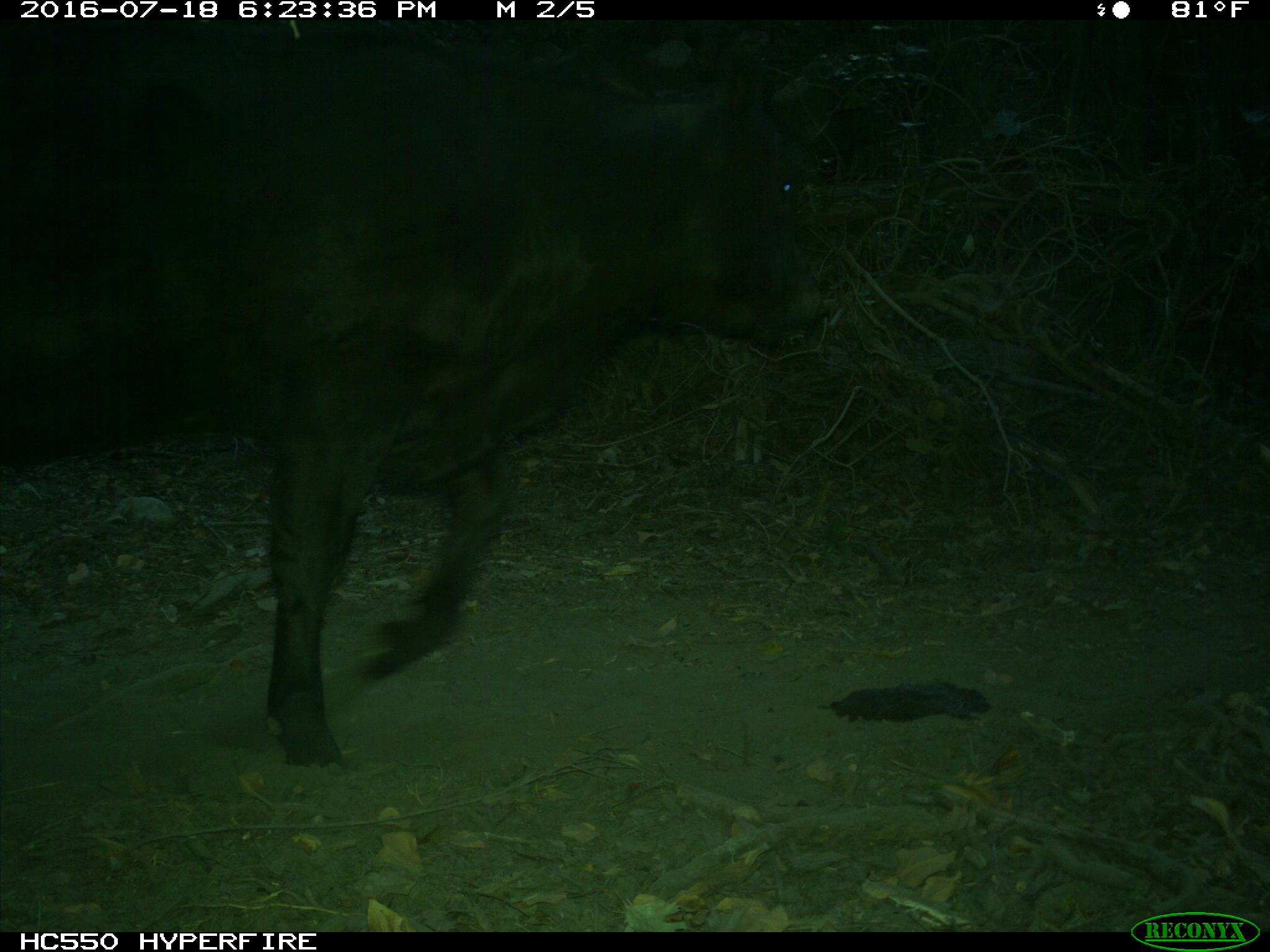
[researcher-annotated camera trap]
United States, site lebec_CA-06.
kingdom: Animalia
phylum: Chordata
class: Mammalia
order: Artiodactyla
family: Bovidae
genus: Bos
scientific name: Bos taurus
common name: domestic cow